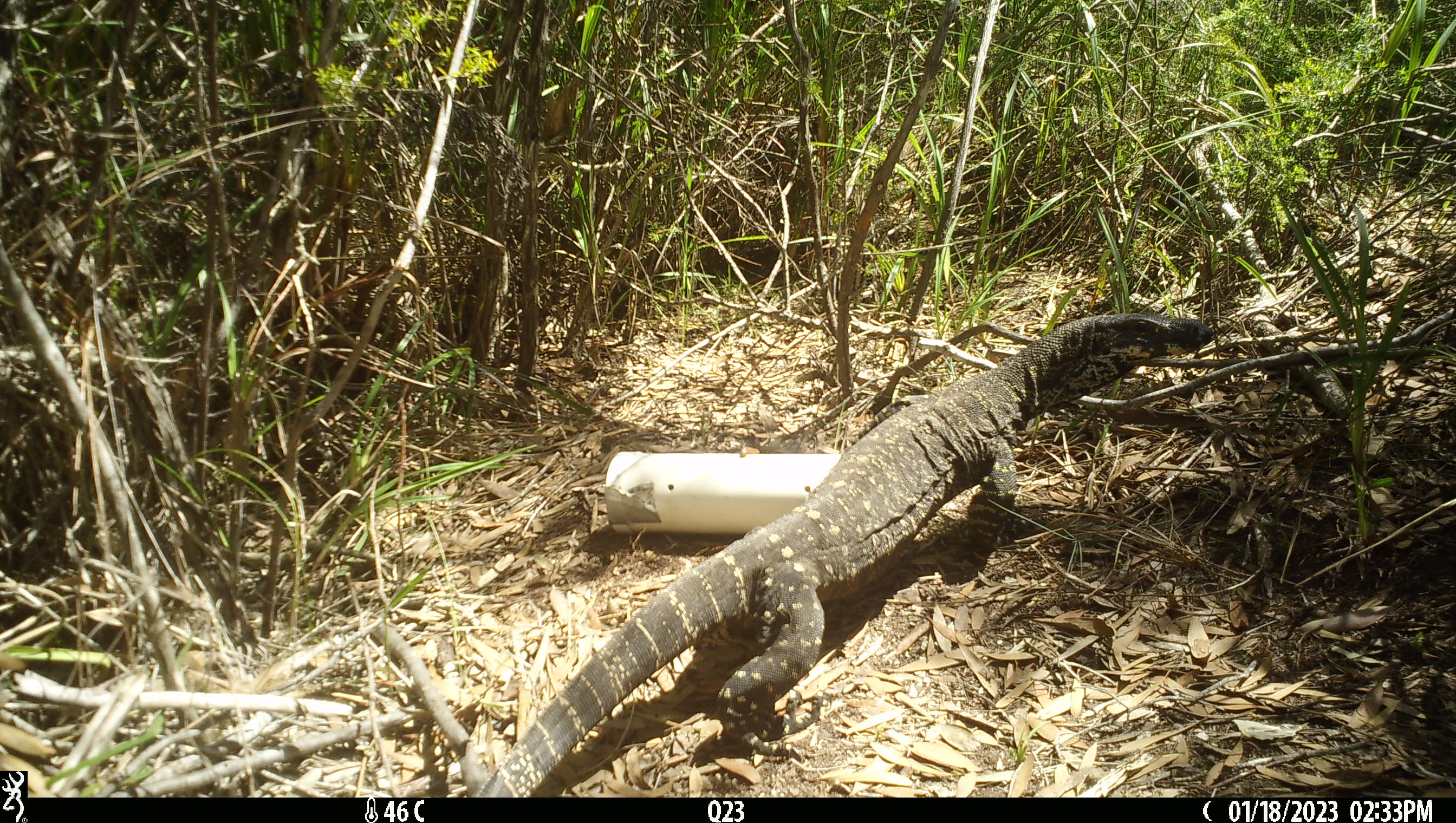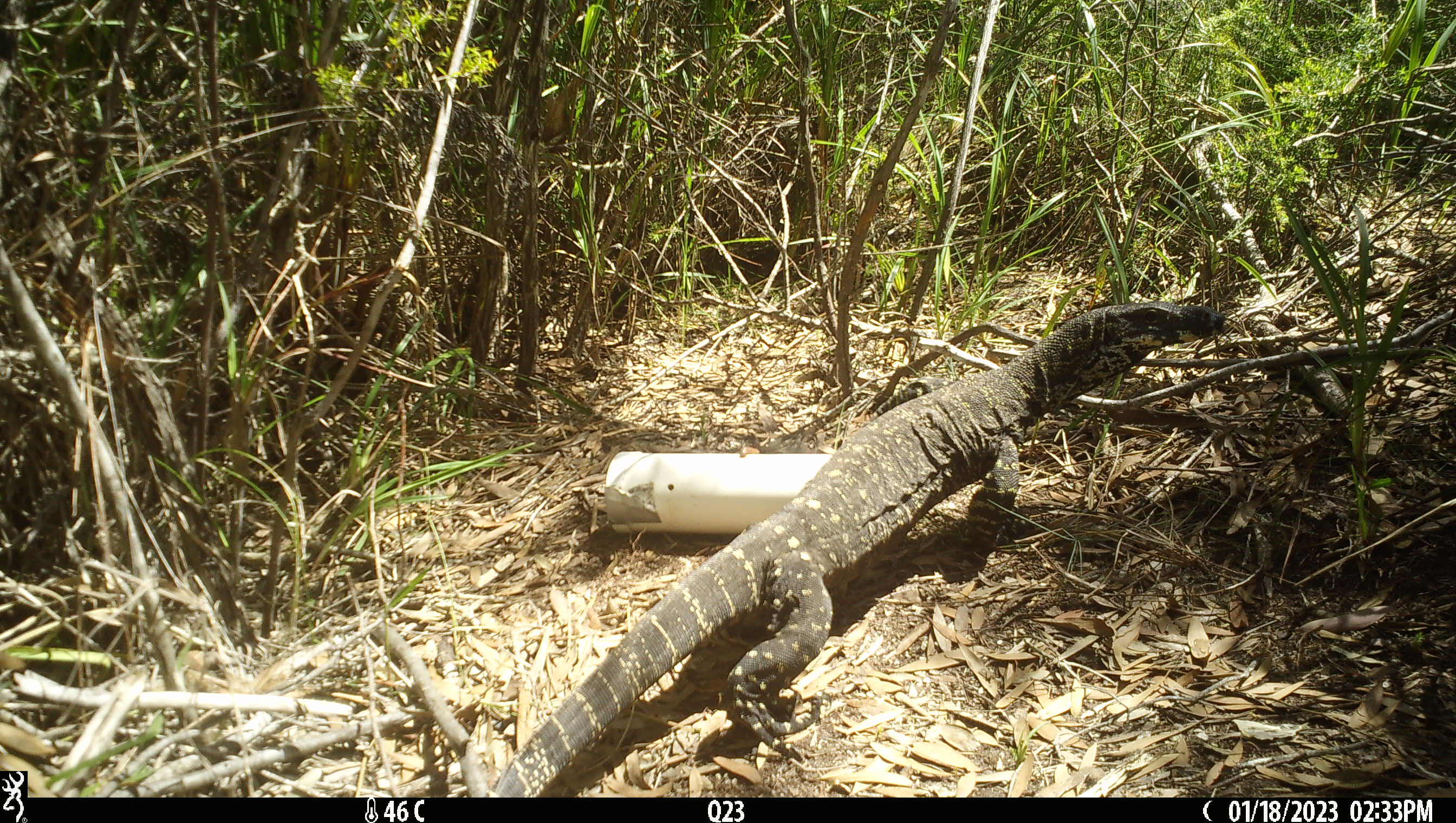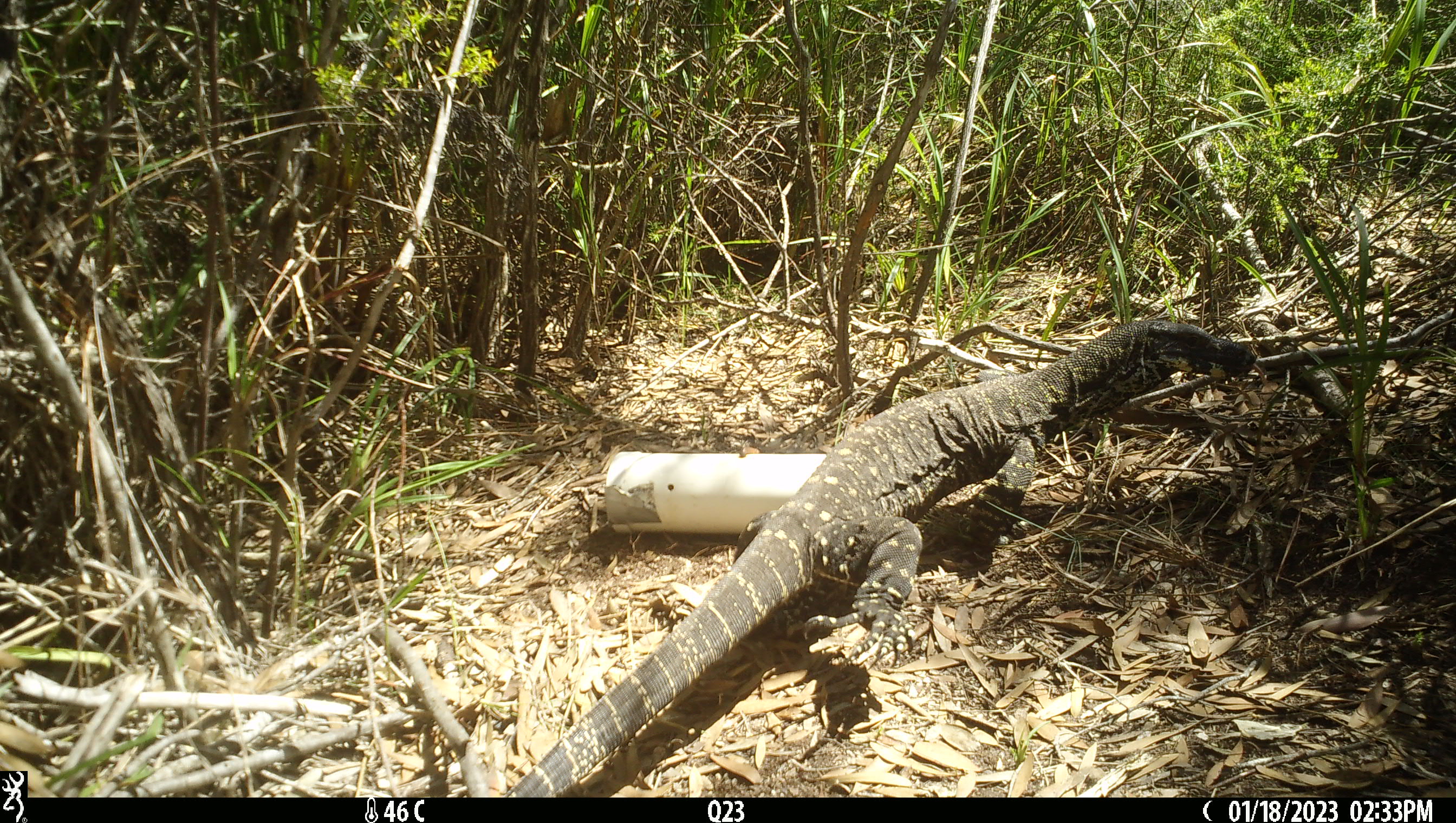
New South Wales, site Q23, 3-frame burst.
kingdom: Animalia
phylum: Chordata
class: Reptilia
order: Squamata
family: Varanidae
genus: Varanus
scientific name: Varanus varius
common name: lace monitor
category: goanna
Goanna (lace monitor) (Varanus varius).